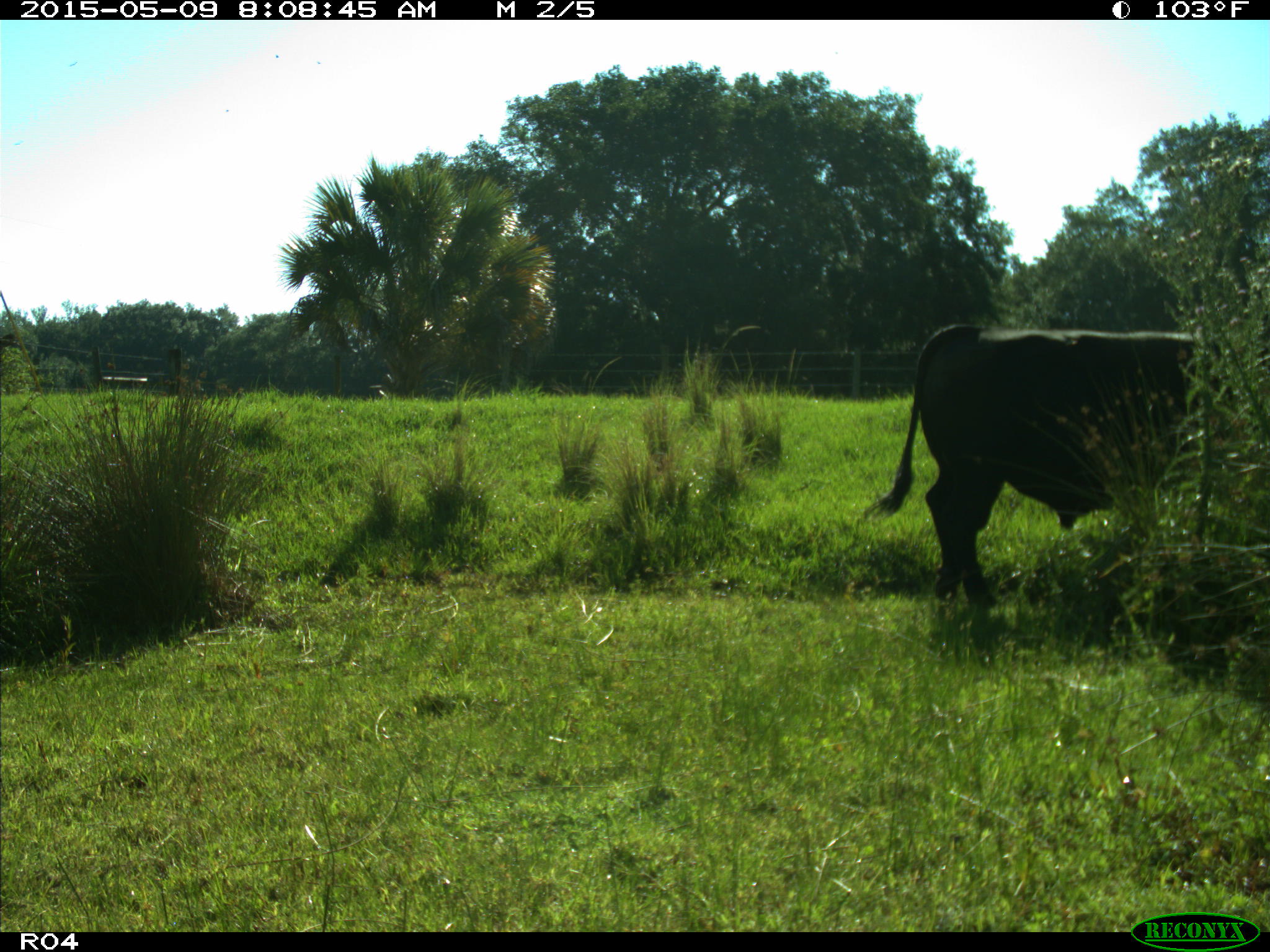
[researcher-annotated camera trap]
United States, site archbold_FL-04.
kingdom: Animalia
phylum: Chordata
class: Mammalia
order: Artiodactyla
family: Bovidae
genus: Bos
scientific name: Bos taurus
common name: domestic cow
Bos taurus (domestic cow).